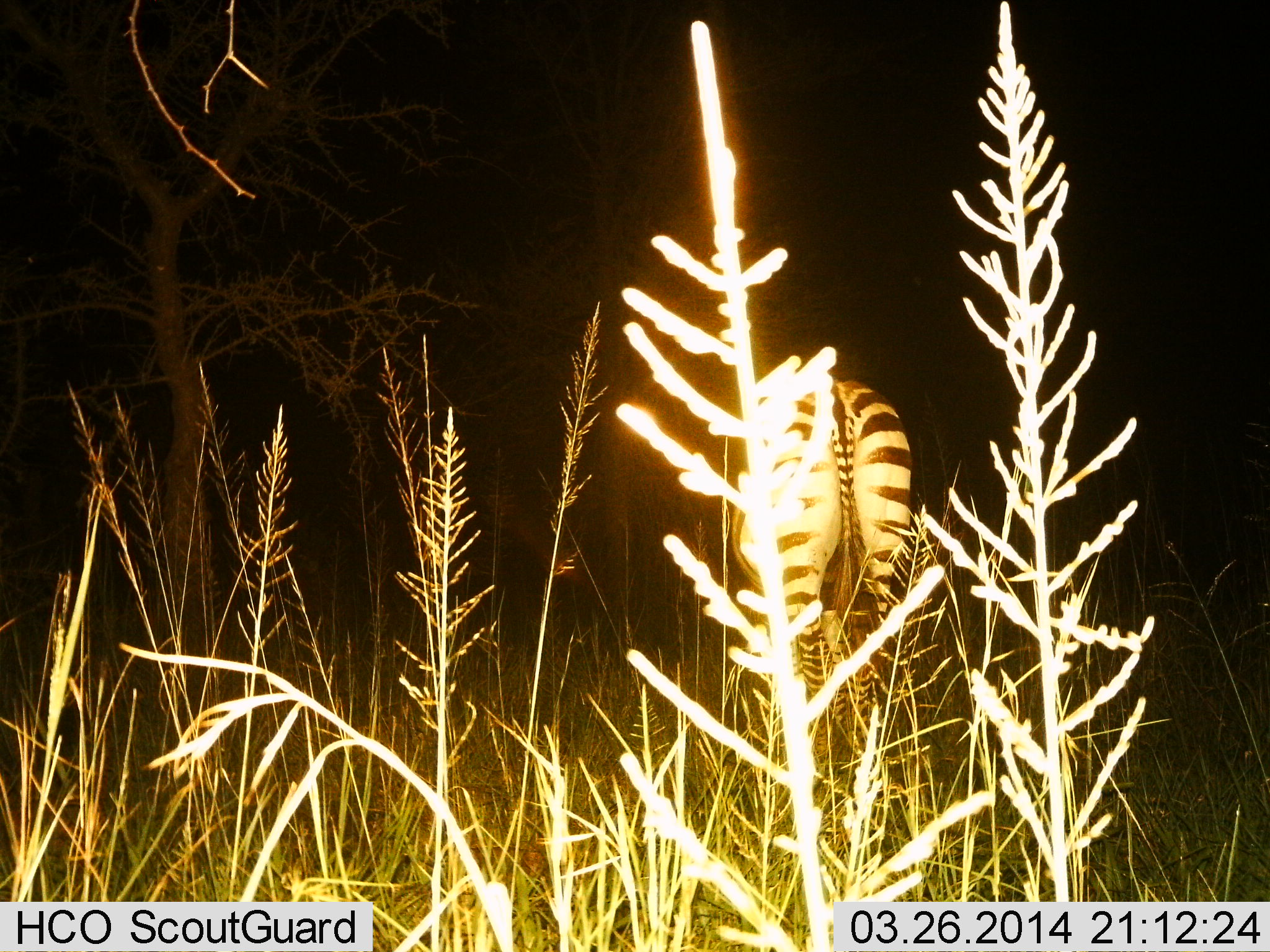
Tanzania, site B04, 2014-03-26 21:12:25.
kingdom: Animalia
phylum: Chordata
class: Mammalia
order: Perissodactyla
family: Equidae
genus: Equus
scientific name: Equus quagga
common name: plains zebra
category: zebra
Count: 1.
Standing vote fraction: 82%.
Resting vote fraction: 0%.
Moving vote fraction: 27%.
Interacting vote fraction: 0%.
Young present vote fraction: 0%.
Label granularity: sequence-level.